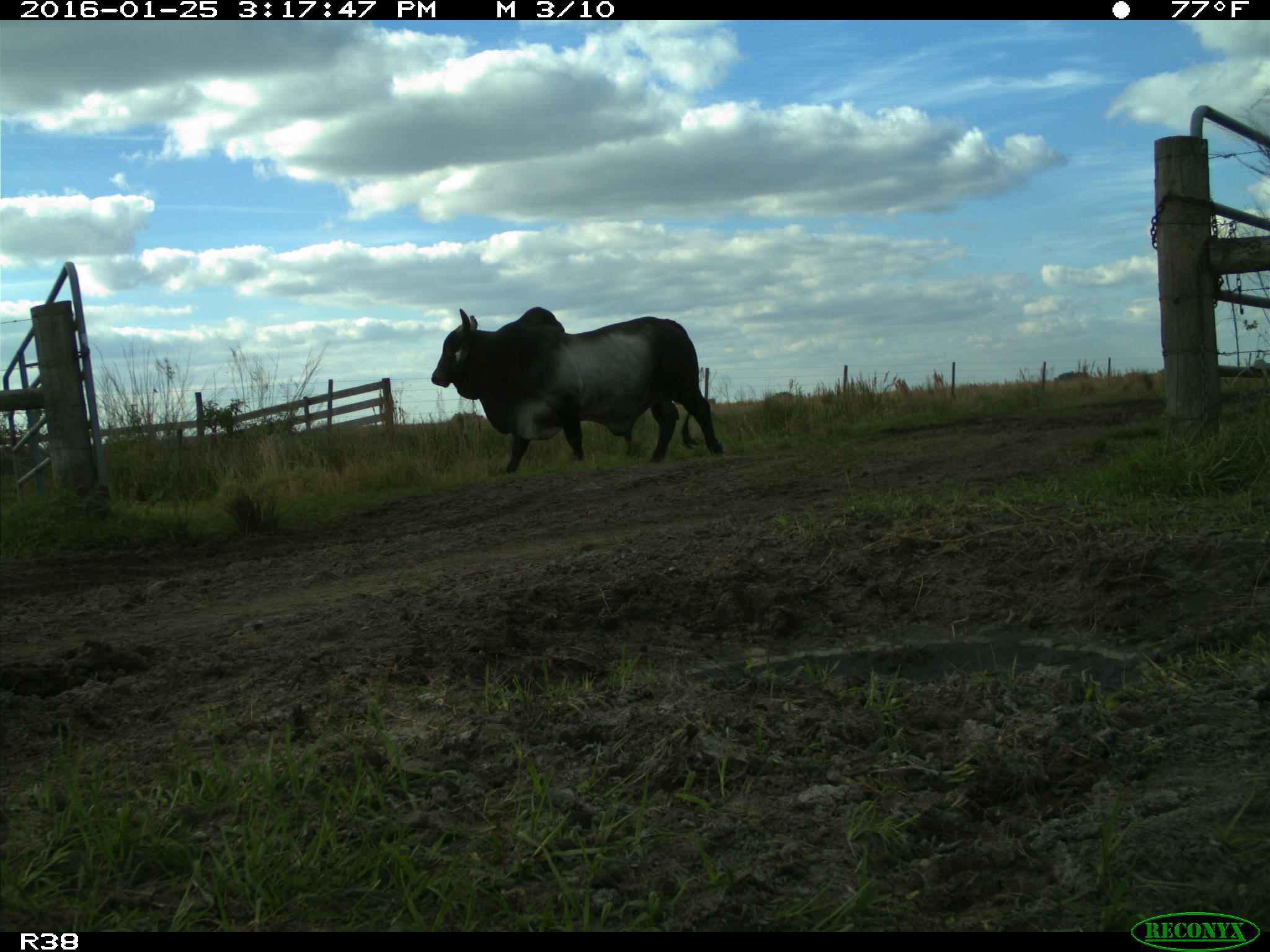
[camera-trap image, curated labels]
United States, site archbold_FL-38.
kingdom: Animalia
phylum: Chordata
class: Mammalia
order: Artiodactyla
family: Bovidae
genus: Bos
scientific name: Bos taurus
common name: domestic cow